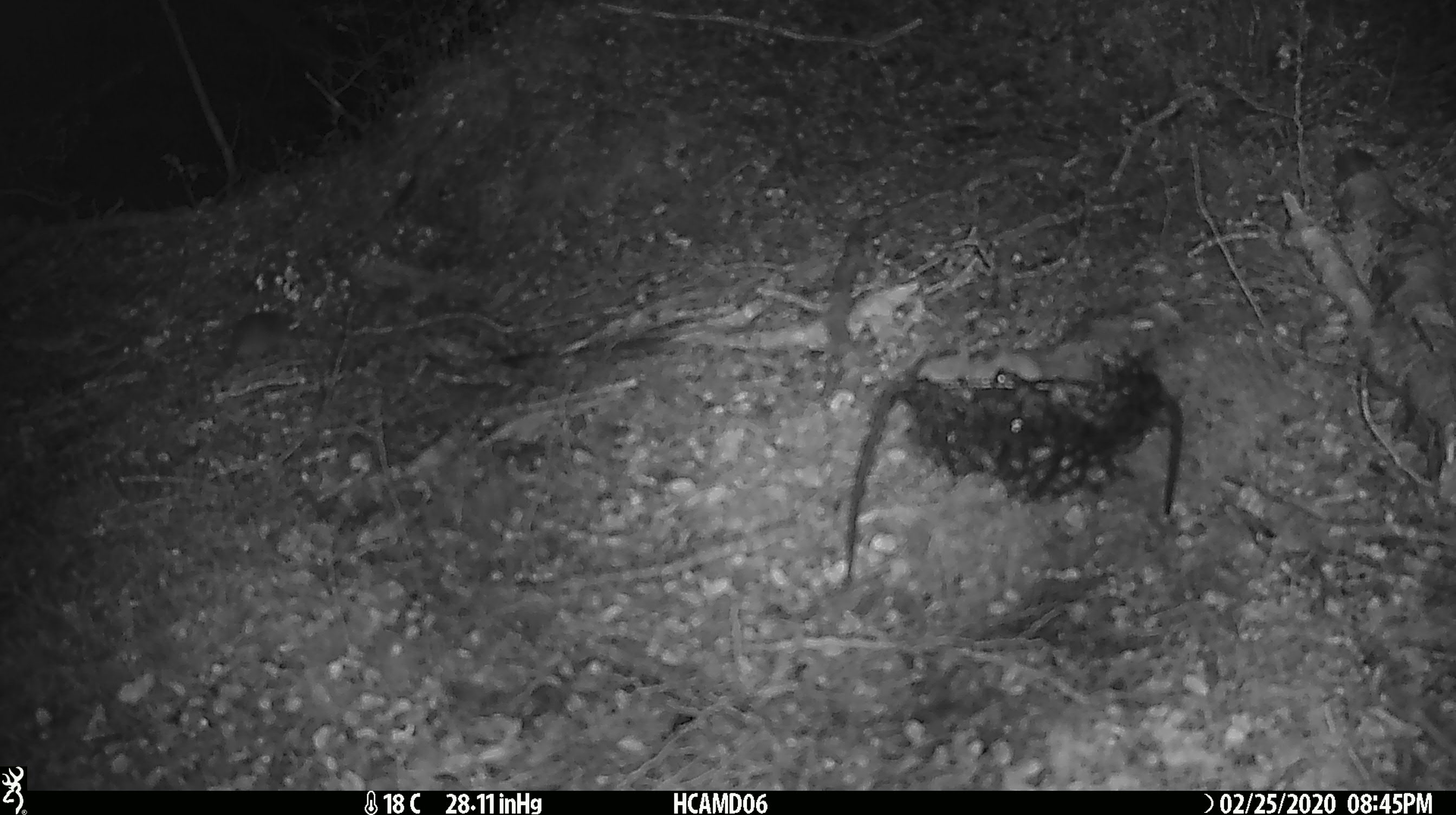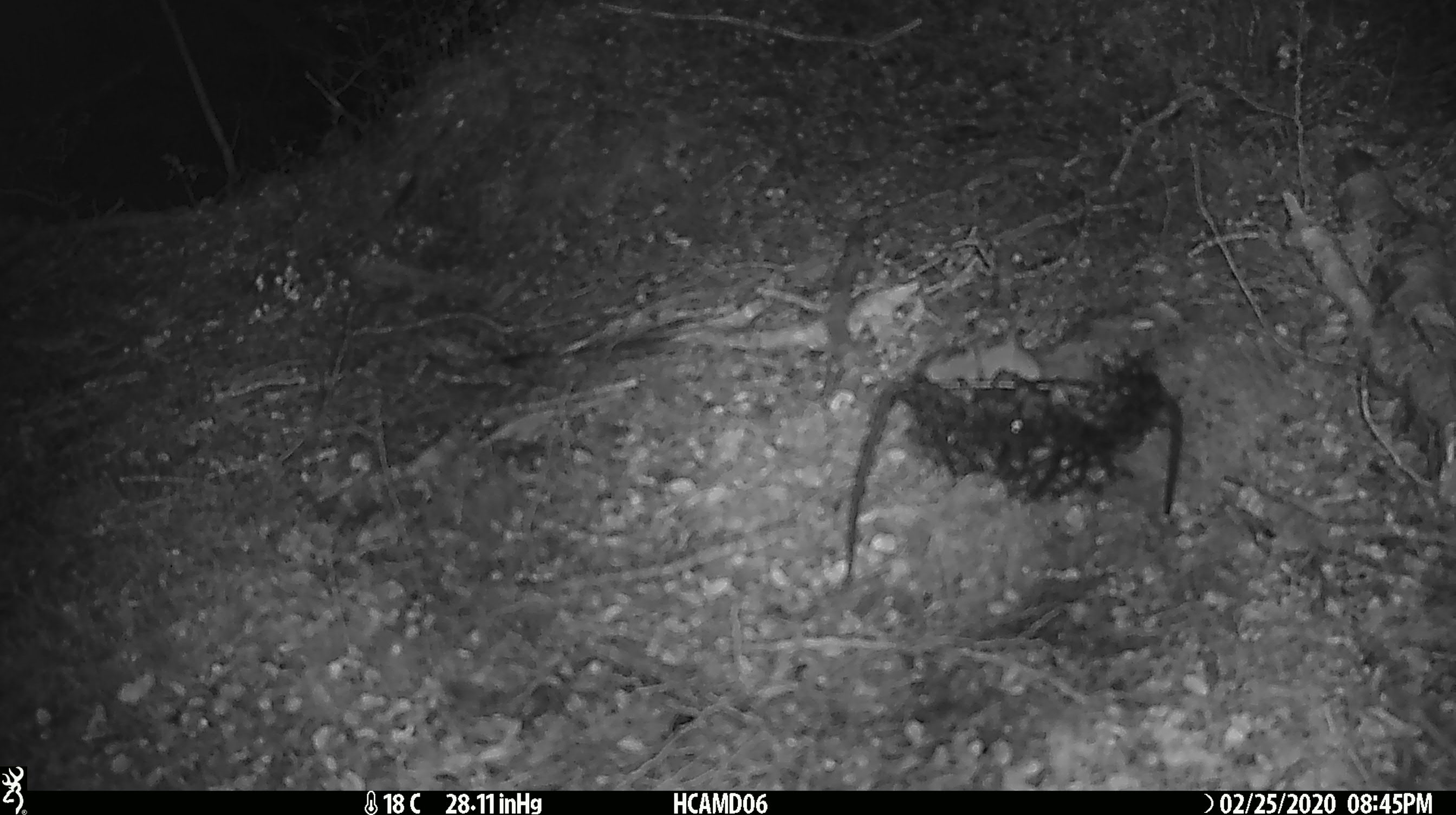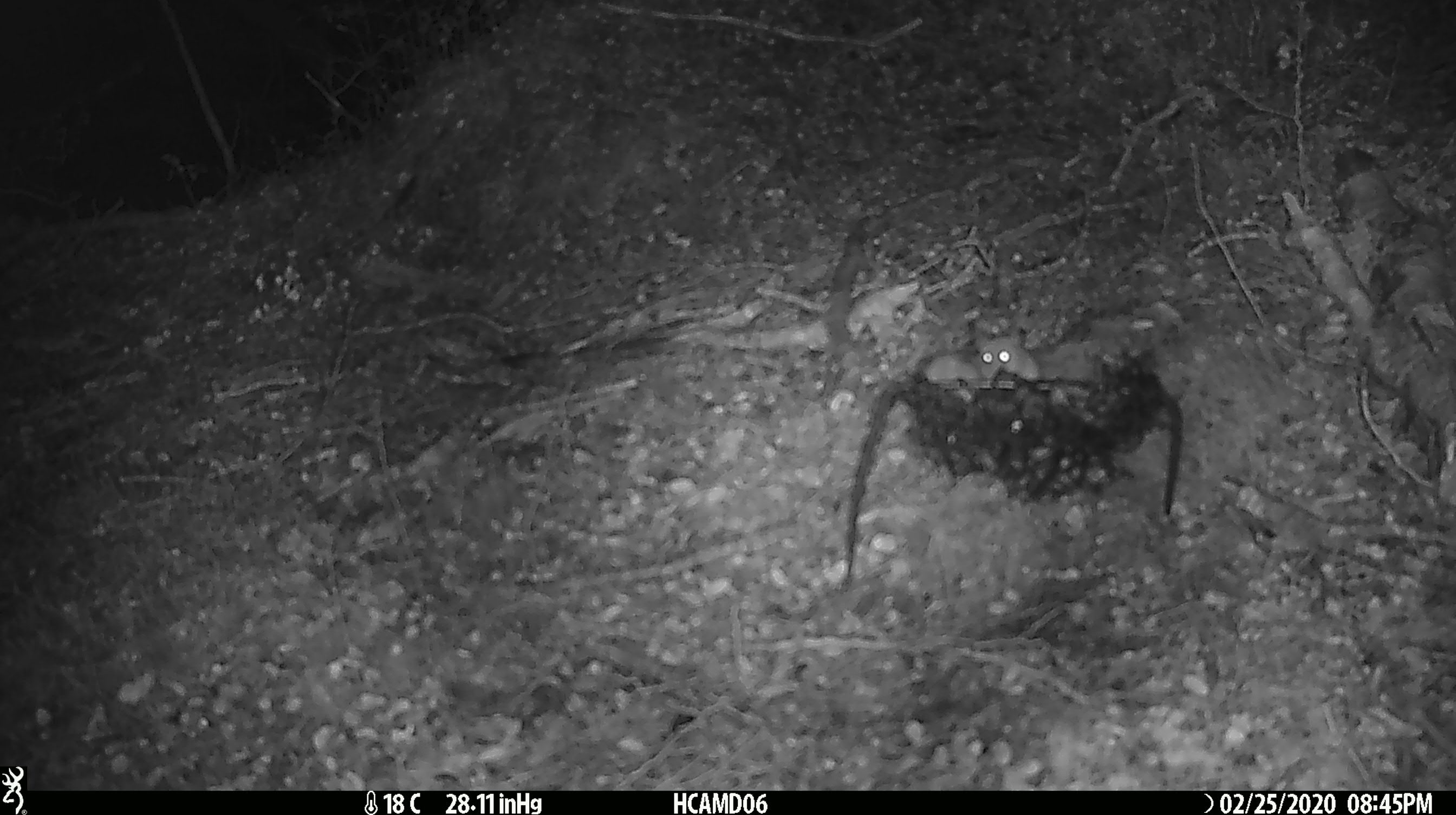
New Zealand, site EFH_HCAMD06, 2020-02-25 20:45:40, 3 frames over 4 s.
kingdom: Animalia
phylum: Chordata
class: Mammalia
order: Rodentia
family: Muridae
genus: Mus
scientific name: Mus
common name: mouse